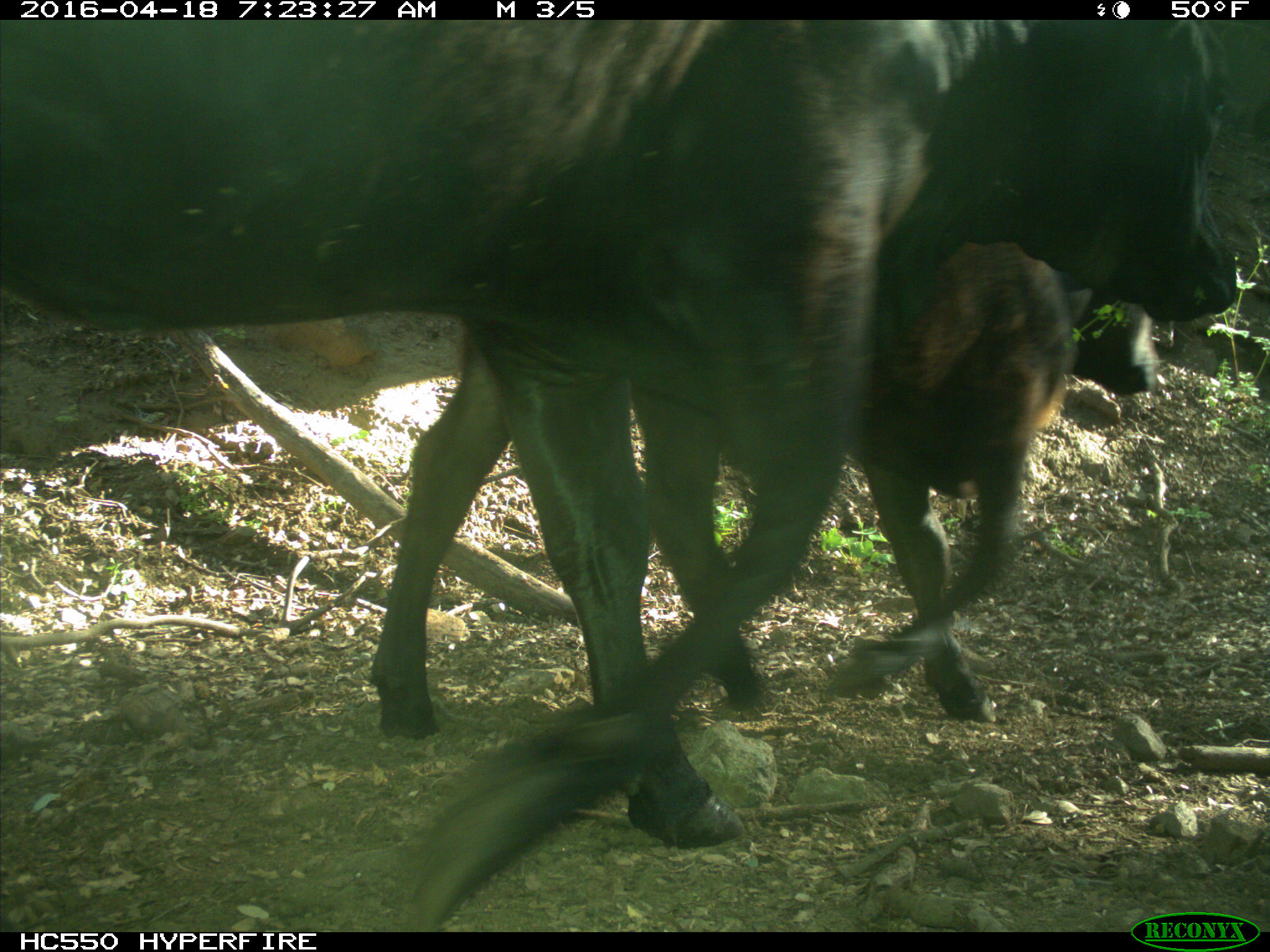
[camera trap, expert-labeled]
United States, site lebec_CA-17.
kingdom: Animalia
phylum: Chordata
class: Mammalia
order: Artiodactyla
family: Bovidae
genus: Bos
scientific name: Bos taurus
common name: domestic cow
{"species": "Bos taurus (domestic cow)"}